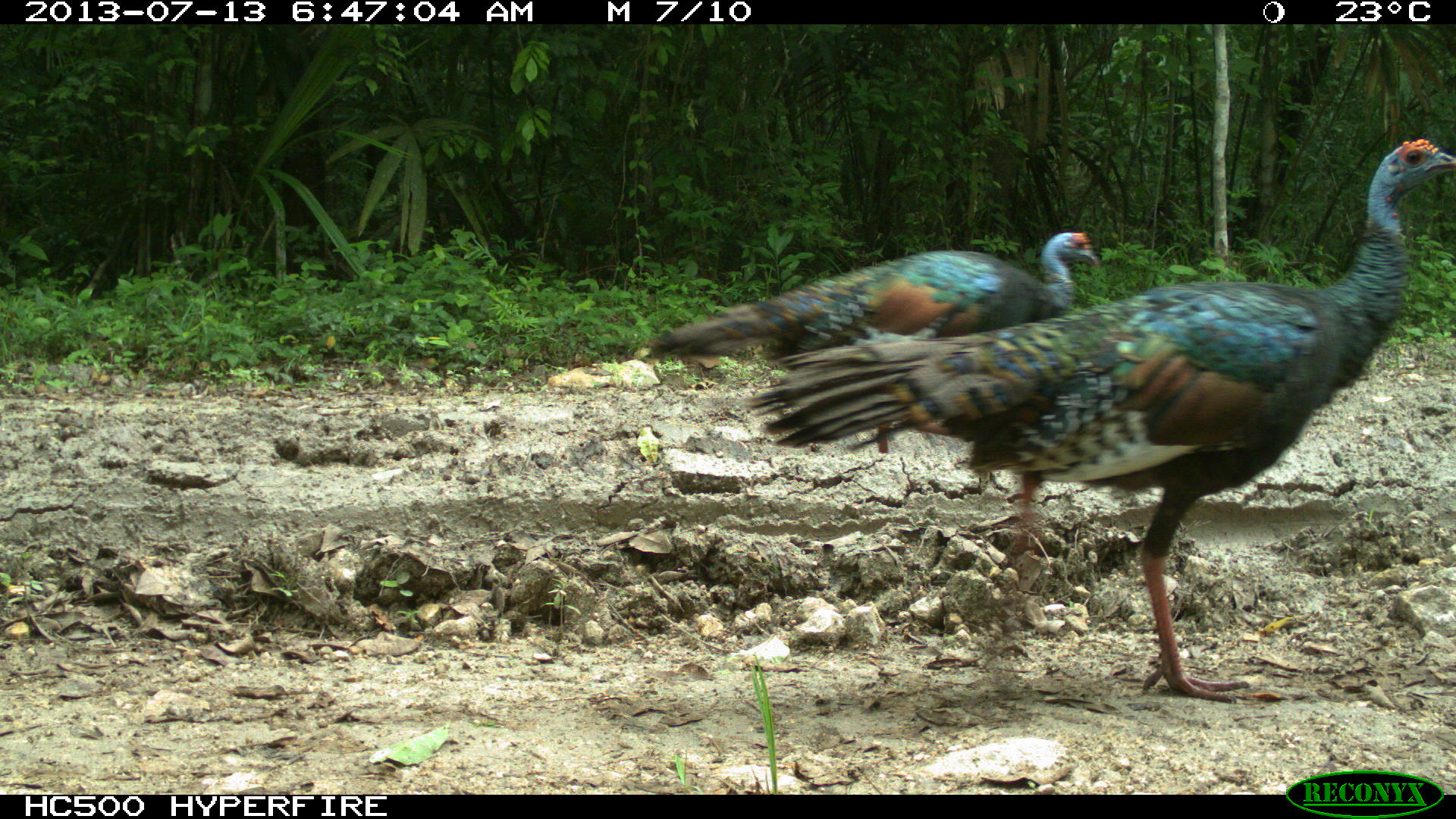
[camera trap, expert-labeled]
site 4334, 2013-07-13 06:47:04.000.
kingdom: Animalia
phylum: Chordata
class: Aves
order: Galliformes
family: Phasianidae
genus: Meleagris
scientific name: Meleagris ocellata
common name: ocellated turkey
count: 4